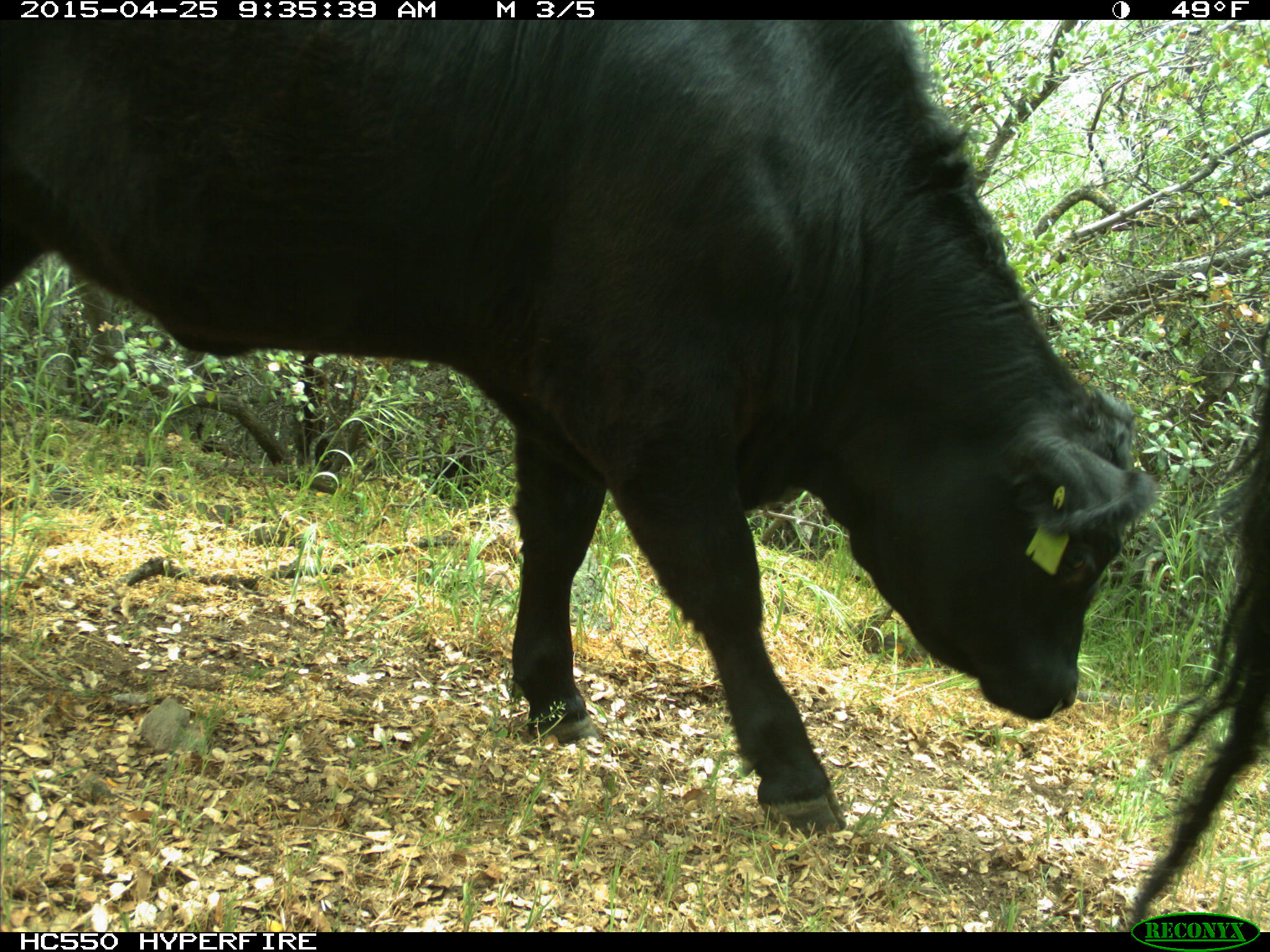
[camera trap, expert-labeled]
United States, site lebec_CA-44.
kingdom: Animalia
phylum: Chordata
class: Mammalia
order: Artiodactyla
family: Suidae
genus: Sus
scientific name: Sus scrofa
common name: wild boar